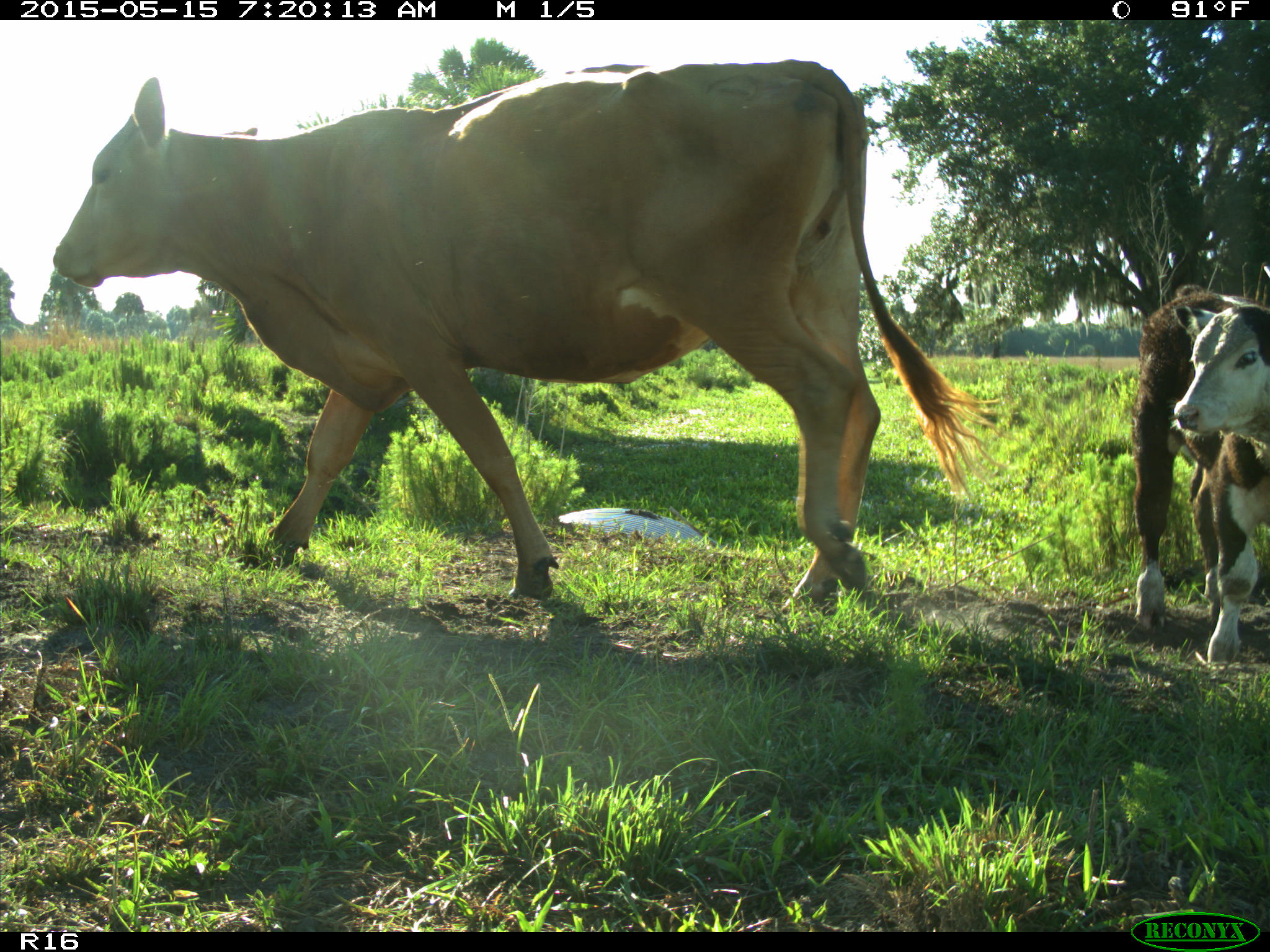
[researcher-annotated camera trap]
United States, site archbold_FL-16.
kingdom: Animalia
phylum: Chordata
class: Mammalia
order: Artiodactyla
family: Bovidae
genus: Bos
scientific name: Bos taurus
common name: domestic cow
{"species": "Bos taurus (domestic cow)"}